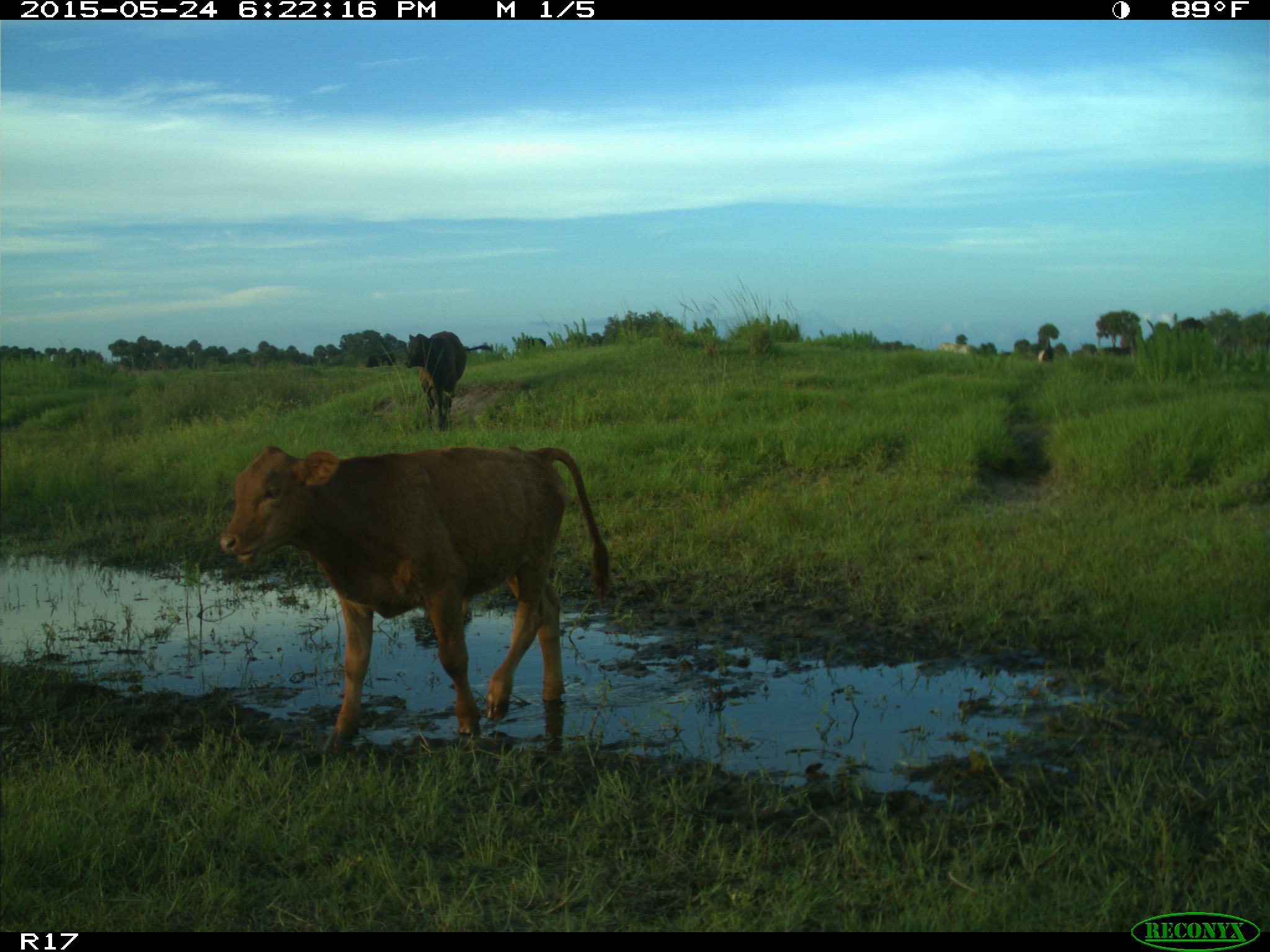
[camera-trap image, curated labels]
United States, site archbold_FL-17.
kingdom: Animalia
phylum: Chordata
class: Mammalia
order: Artiodactyla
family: Bovidae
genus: Bos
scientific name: Bos taurus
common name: domestic cow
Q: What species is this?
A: Bos taurus (domestic cow).